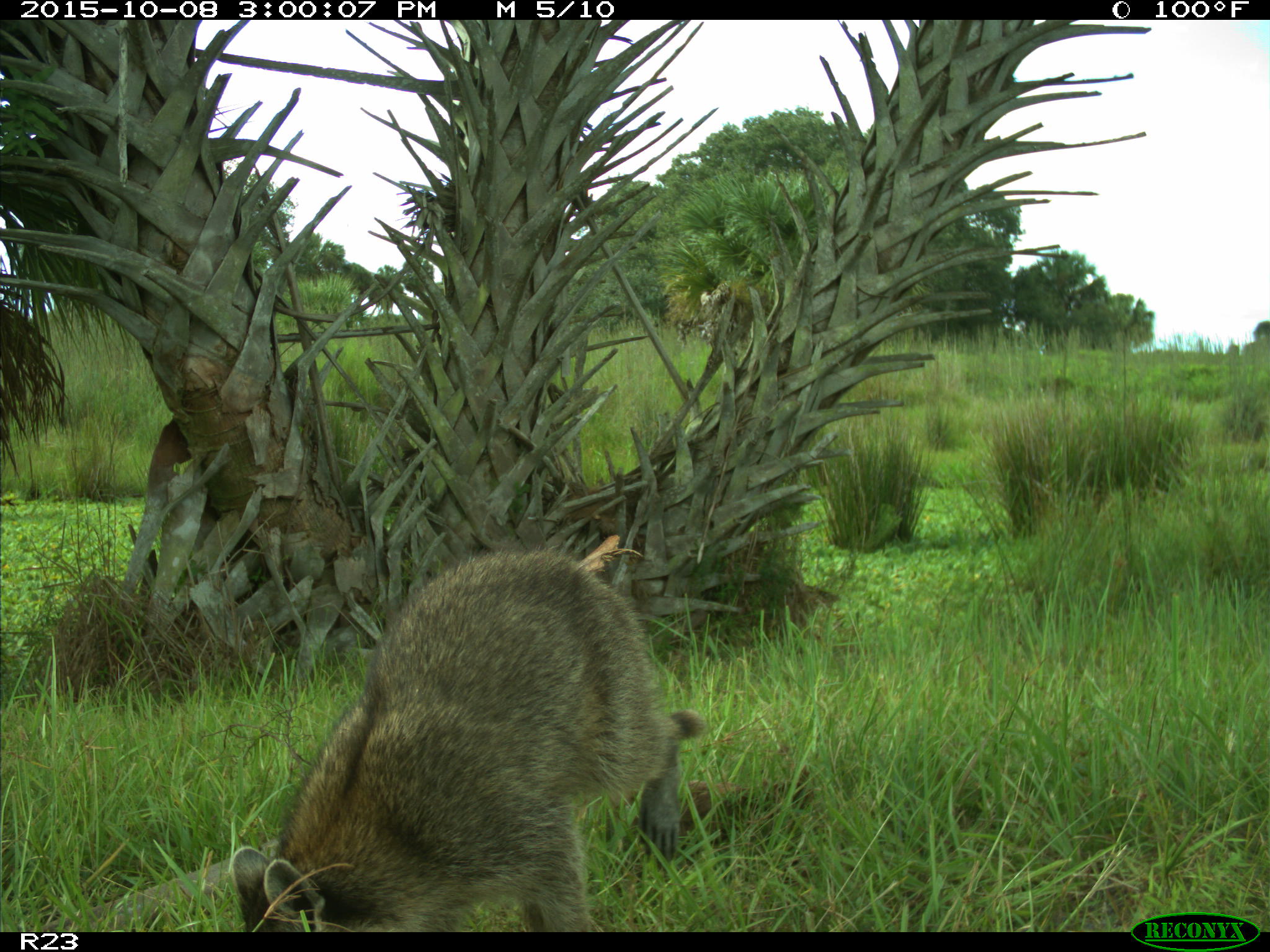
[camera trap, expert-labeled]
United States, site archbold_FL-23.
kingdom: Animalia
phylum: Chordata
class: Mammalia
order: Carnivora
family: Procyonidae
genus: Procyon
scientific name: Procyon lotor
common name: common raccoon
Procyon lotor (common raccoon).